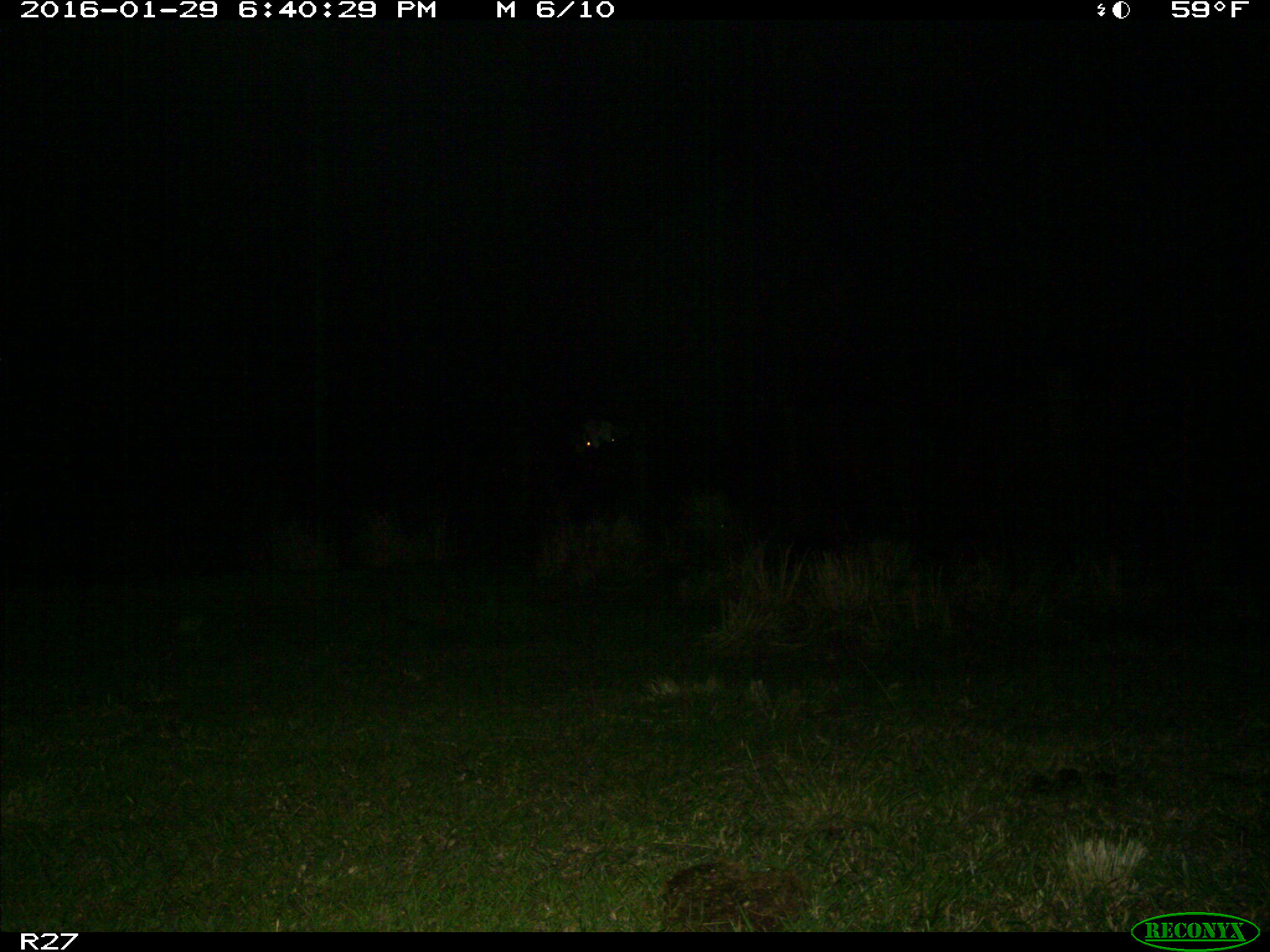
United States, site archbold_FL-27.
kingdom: Animalia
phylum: Chordata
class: Mammalia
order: Artiodactyla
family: Bovidae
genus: Bos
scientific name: Bos taurus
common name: domestic cow